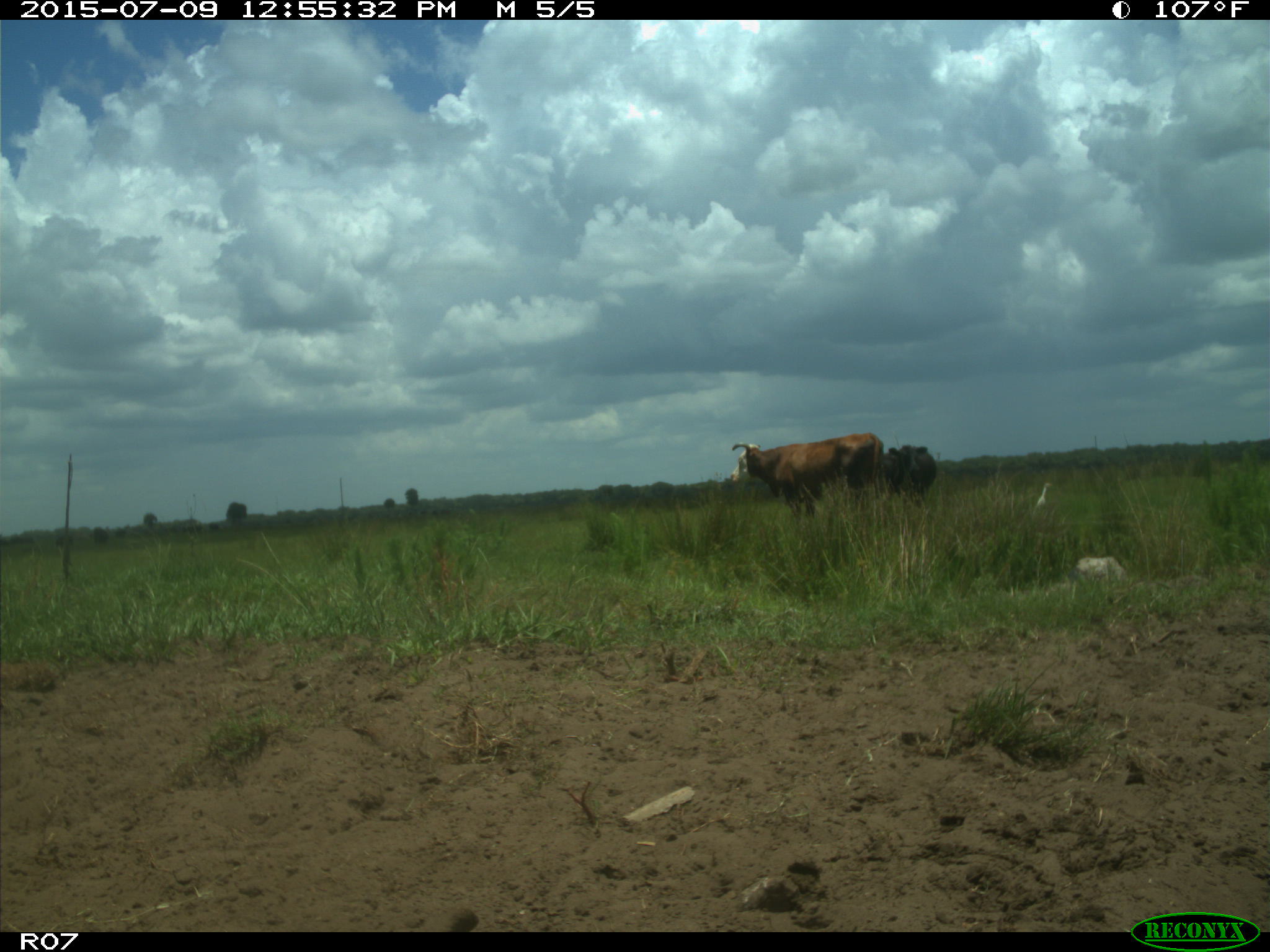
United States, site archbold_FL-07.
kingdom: Animalia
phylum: Chordata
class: Mammalia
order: Artiodactyla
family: Bovidae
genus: Bos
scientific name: Bos taurus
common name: domestic cow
Bos taurus (domestic cow).